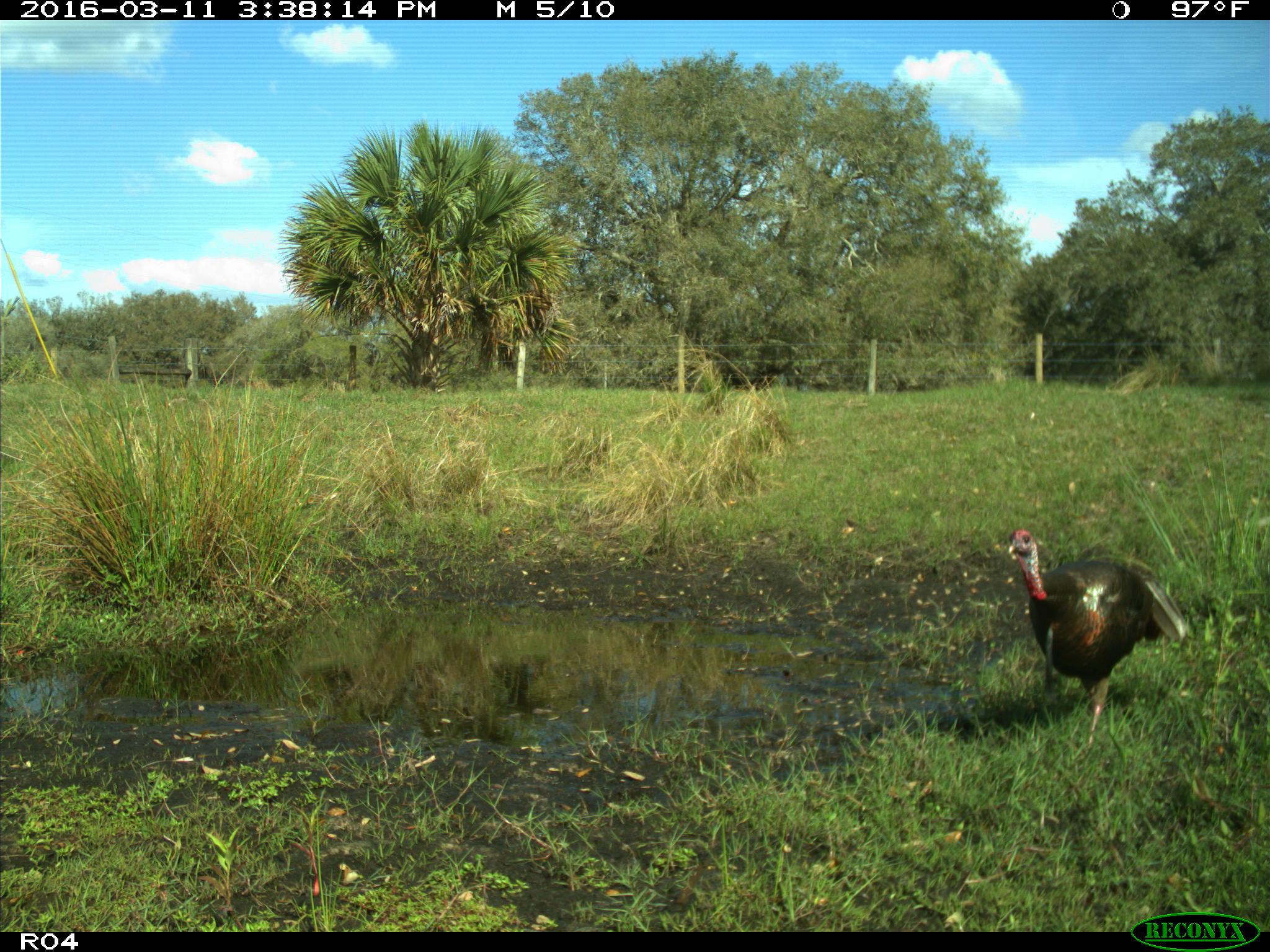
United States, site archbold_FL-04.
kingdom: Animalia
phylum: Chordata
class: Aves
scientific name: Aves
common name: birds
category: unidentified bird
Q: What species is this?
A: Unidentified bird (birds) (Aves).